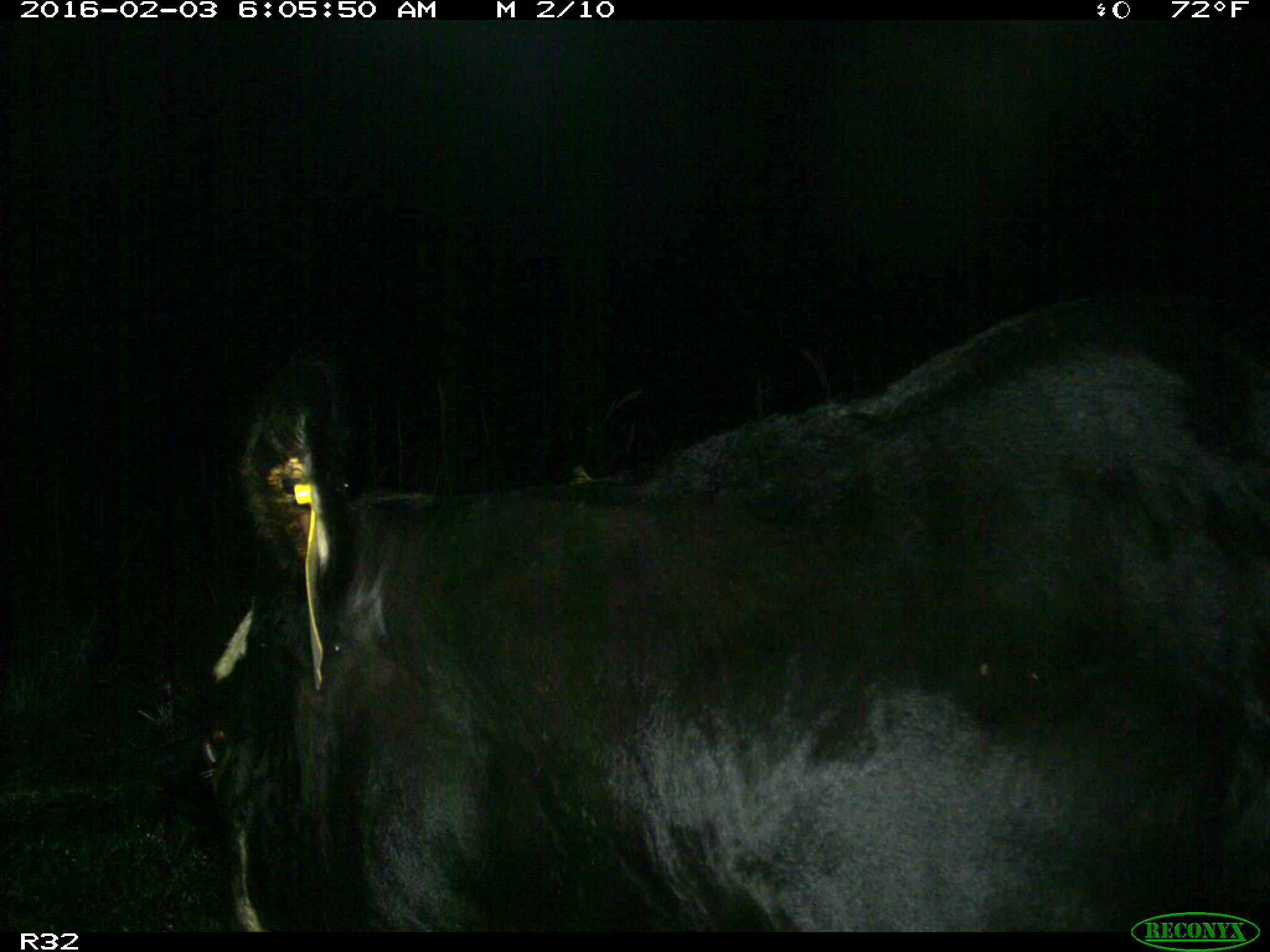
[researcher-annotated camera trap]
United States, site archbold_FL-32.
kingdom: Animalia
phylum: Chordata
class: Mammalia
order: Artiodactyla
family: Bovidae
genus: Bos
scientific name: Bos taurus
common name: domestic cow